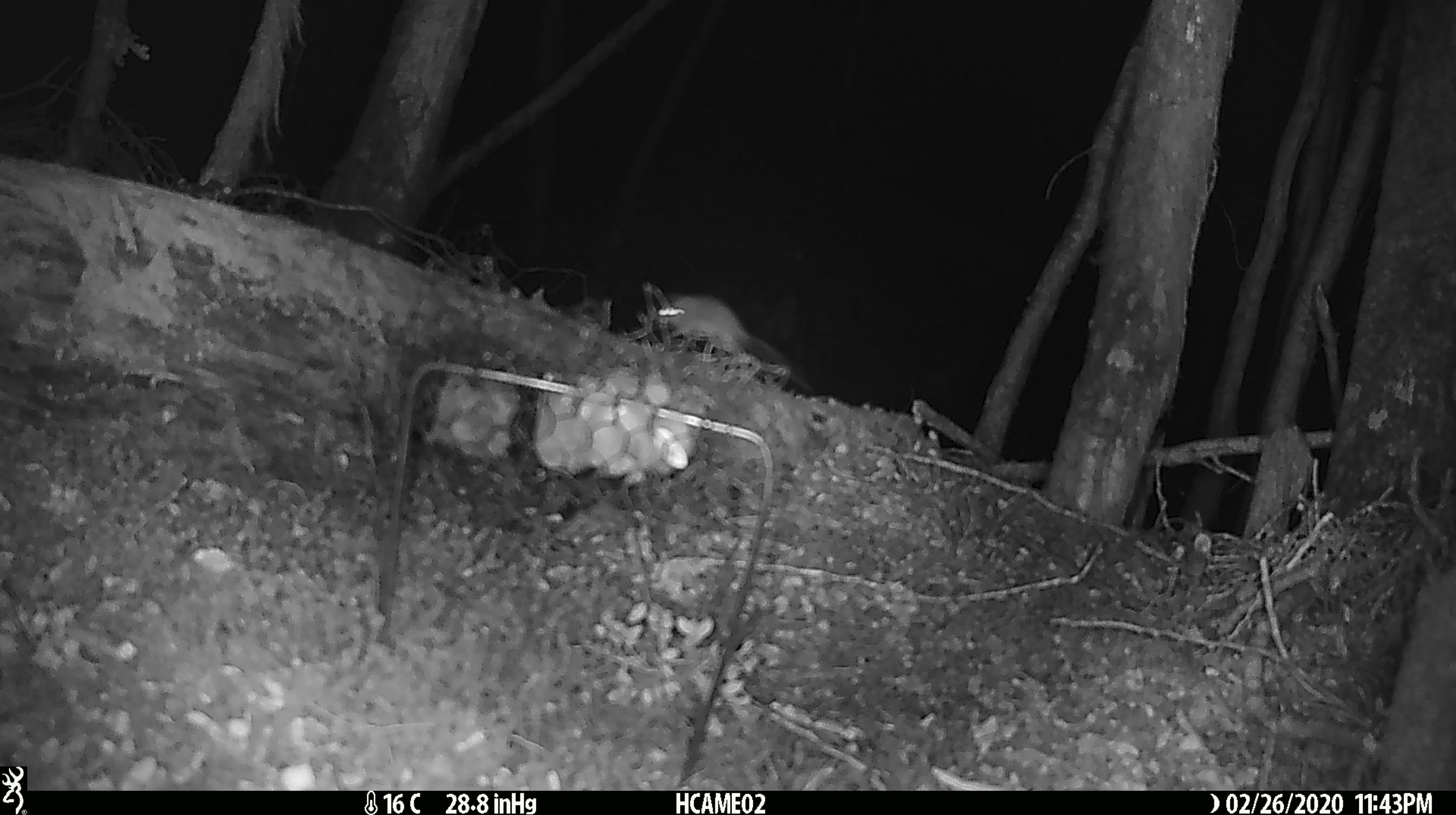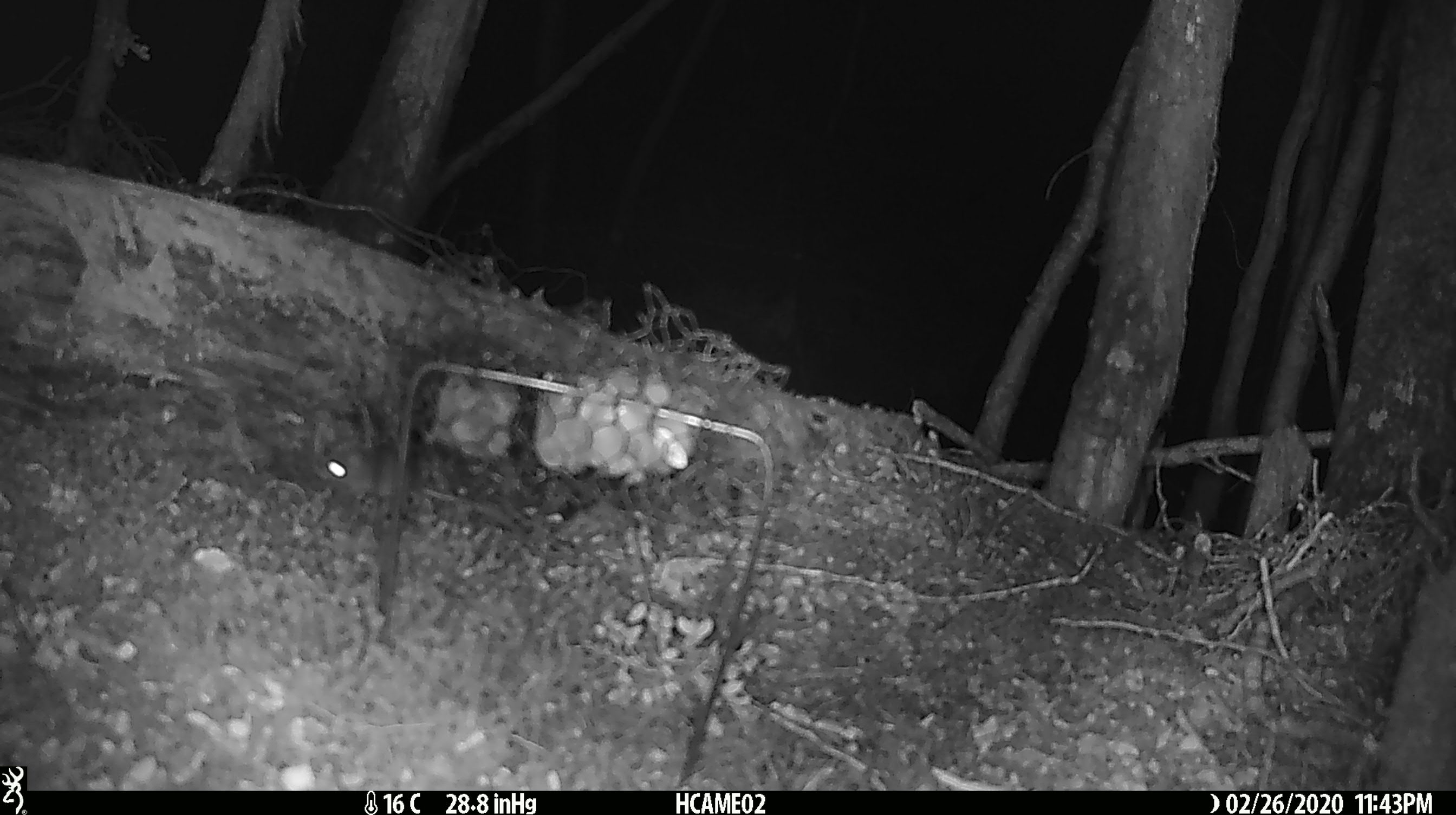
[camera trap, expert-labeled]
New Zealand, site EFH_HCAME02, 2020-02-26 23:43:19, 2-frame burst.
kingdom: Animalia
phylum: Chordata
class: Mammalia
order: Rodentia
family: Muridae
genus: Mus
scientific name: Mus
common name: mouse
Mouse (Mus).